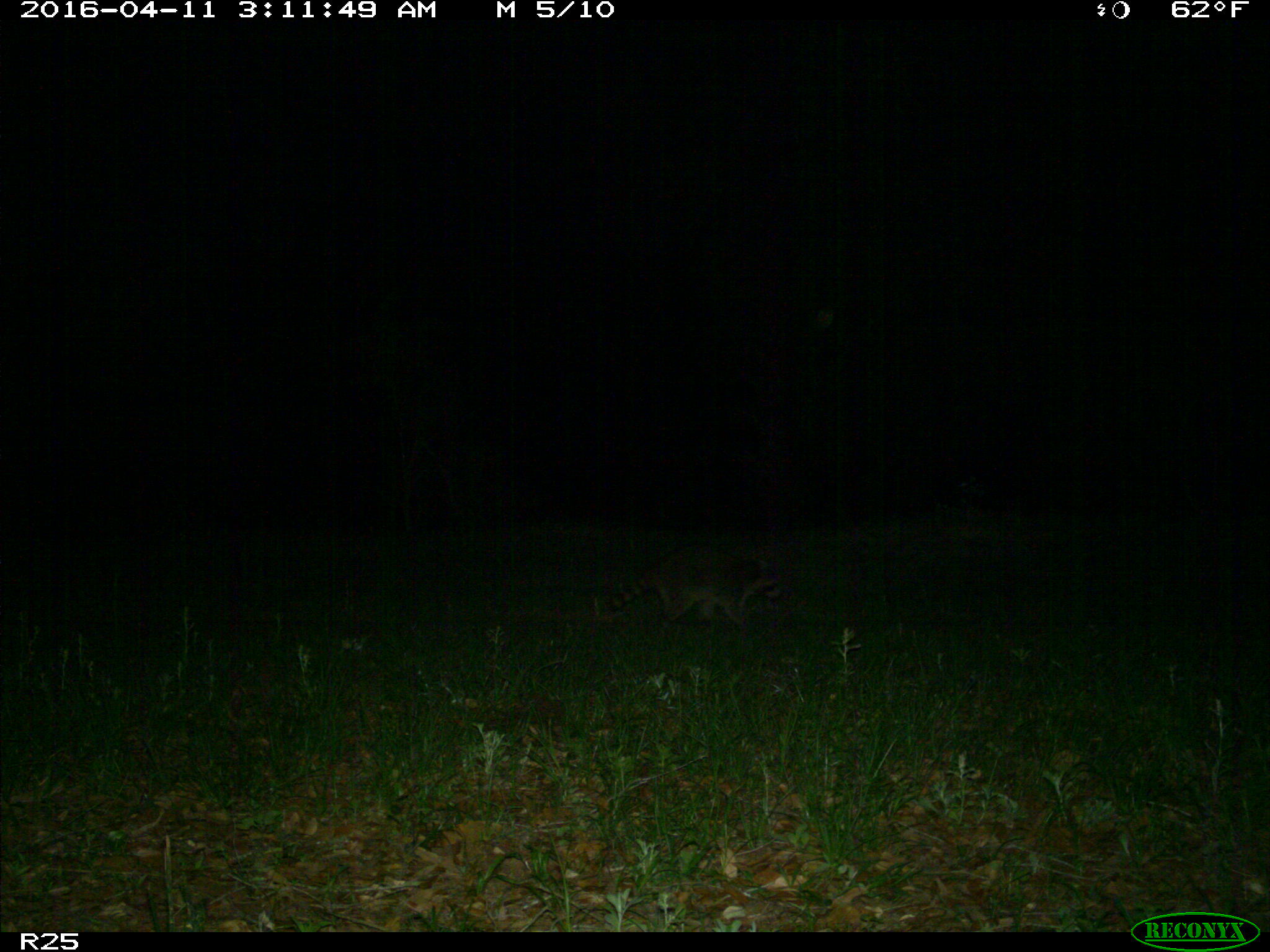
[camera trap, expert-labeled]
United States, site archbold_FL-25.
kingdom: Animalia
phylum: Chordata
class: Mammalia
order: Carnivora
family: Procyonidae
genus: Procyon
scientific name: Procyon lotor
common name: common raccoon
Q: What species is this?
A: Procyon lotor (common raccoon).